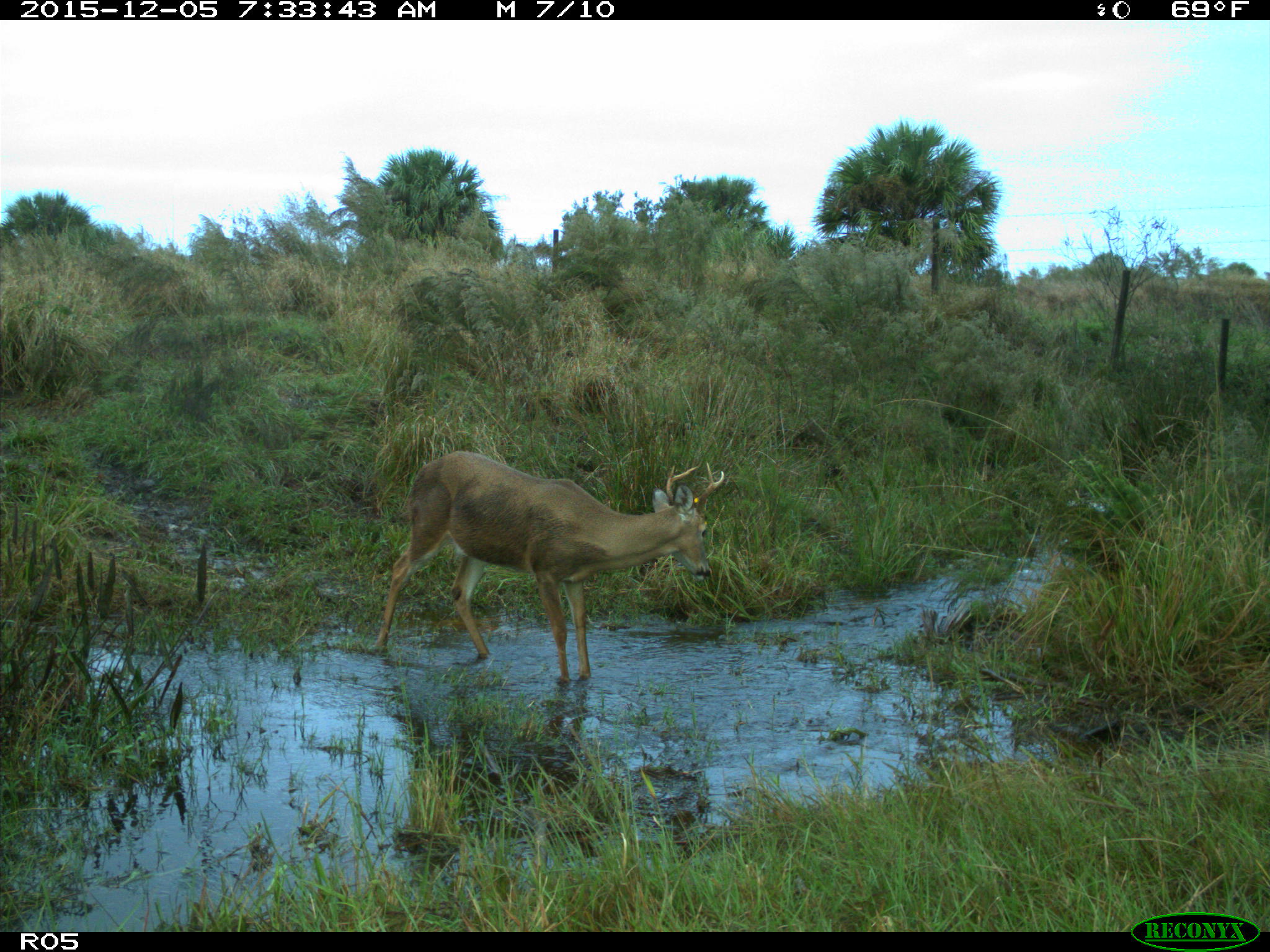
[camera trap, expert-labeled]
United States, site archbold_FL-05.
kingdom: Animalia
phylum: Chordata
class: Mammalia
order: Artiodactyla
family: Cervidae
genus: Odocoileus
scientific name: Odocoileus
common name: deer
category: unidentified deer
Unidentified deer (deer) (Odocoileus).